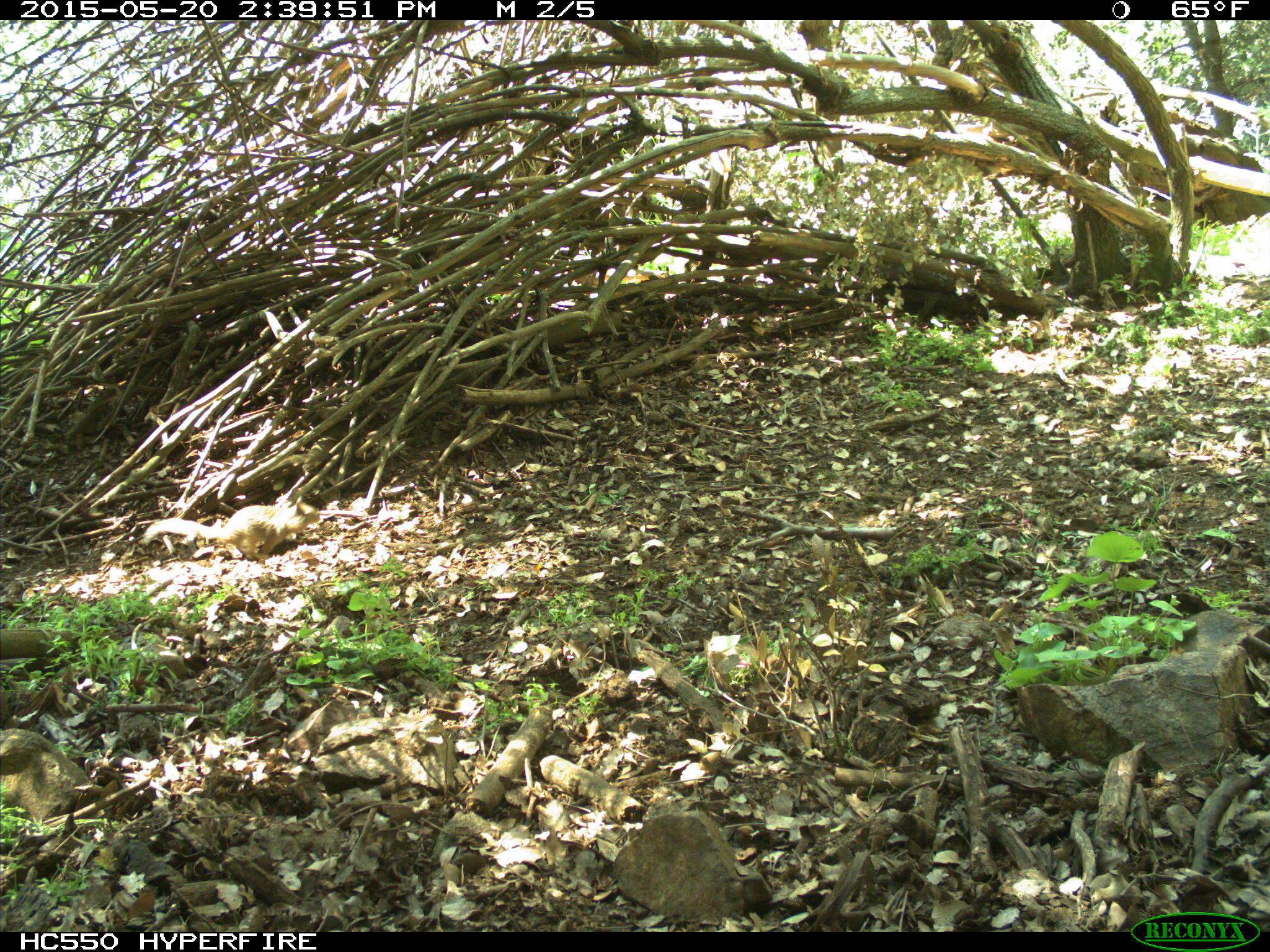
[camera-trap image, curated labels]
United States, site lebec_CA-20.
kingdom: Animalia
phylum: Chordata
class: Mammalia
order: Rodentia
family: Sciuridae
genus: Otospermophilus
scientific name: Otospermophilus beecheyi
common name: california ground squirrel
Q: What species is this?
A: Otospermophilus beecheyi (california ground squirrel).